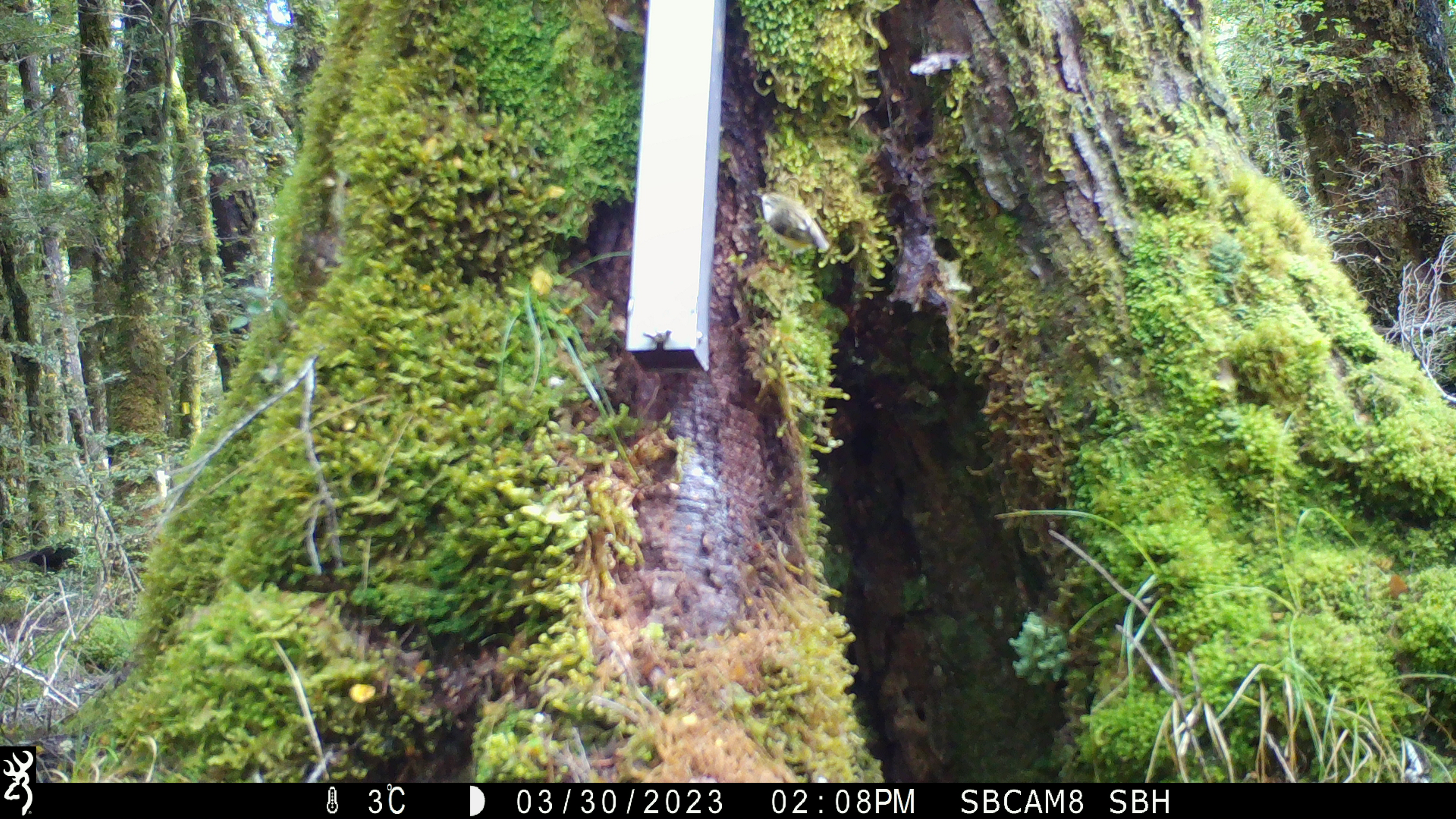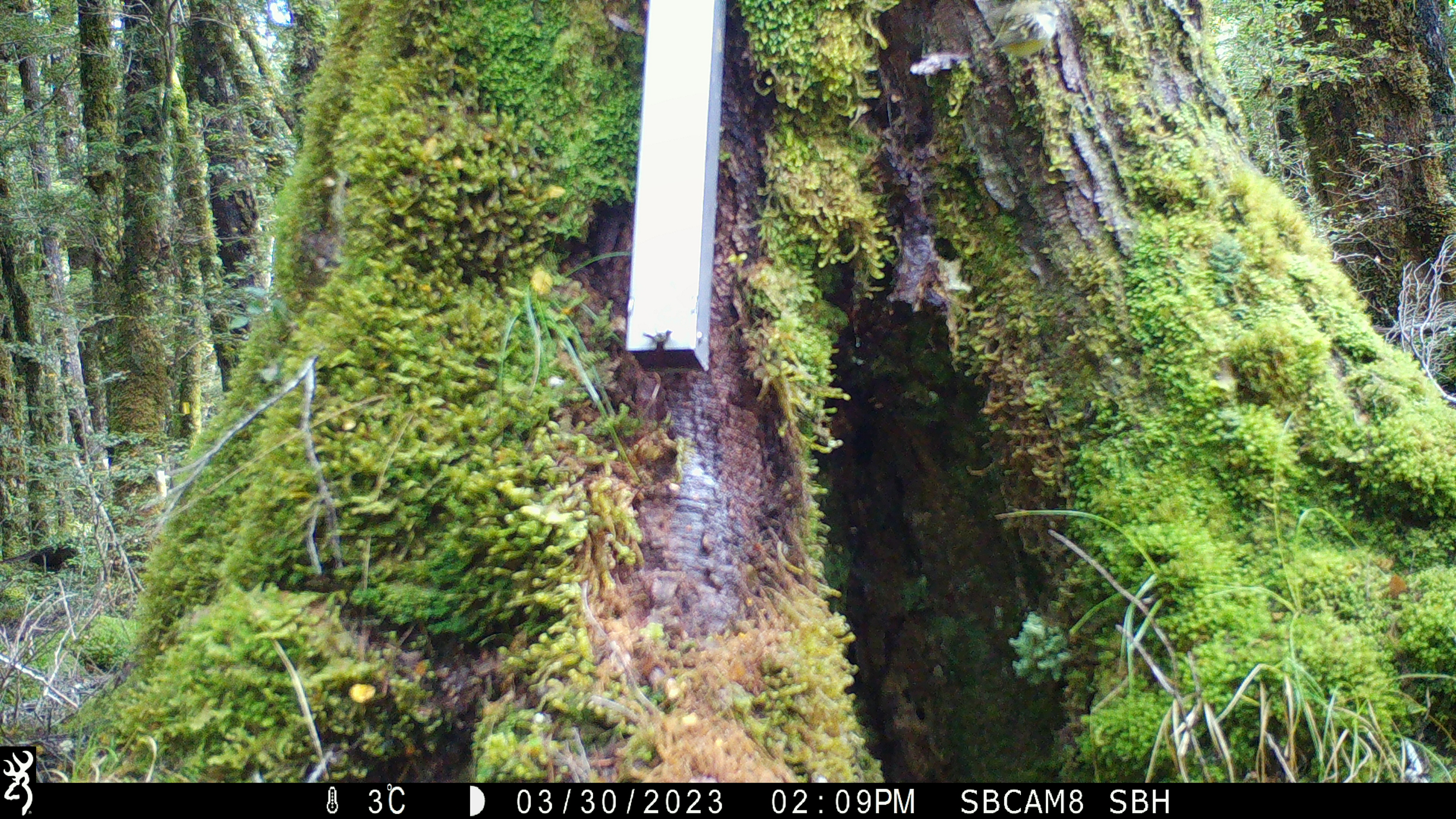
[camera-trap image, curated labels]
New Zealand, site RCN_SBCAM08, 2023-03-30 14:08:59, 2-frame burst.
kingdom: Animalia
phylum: Chordata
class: Aves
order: Passeriformes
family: Acanthisittidae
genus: Acanthisitta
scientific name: Acanthisitta chloris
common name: rifleman